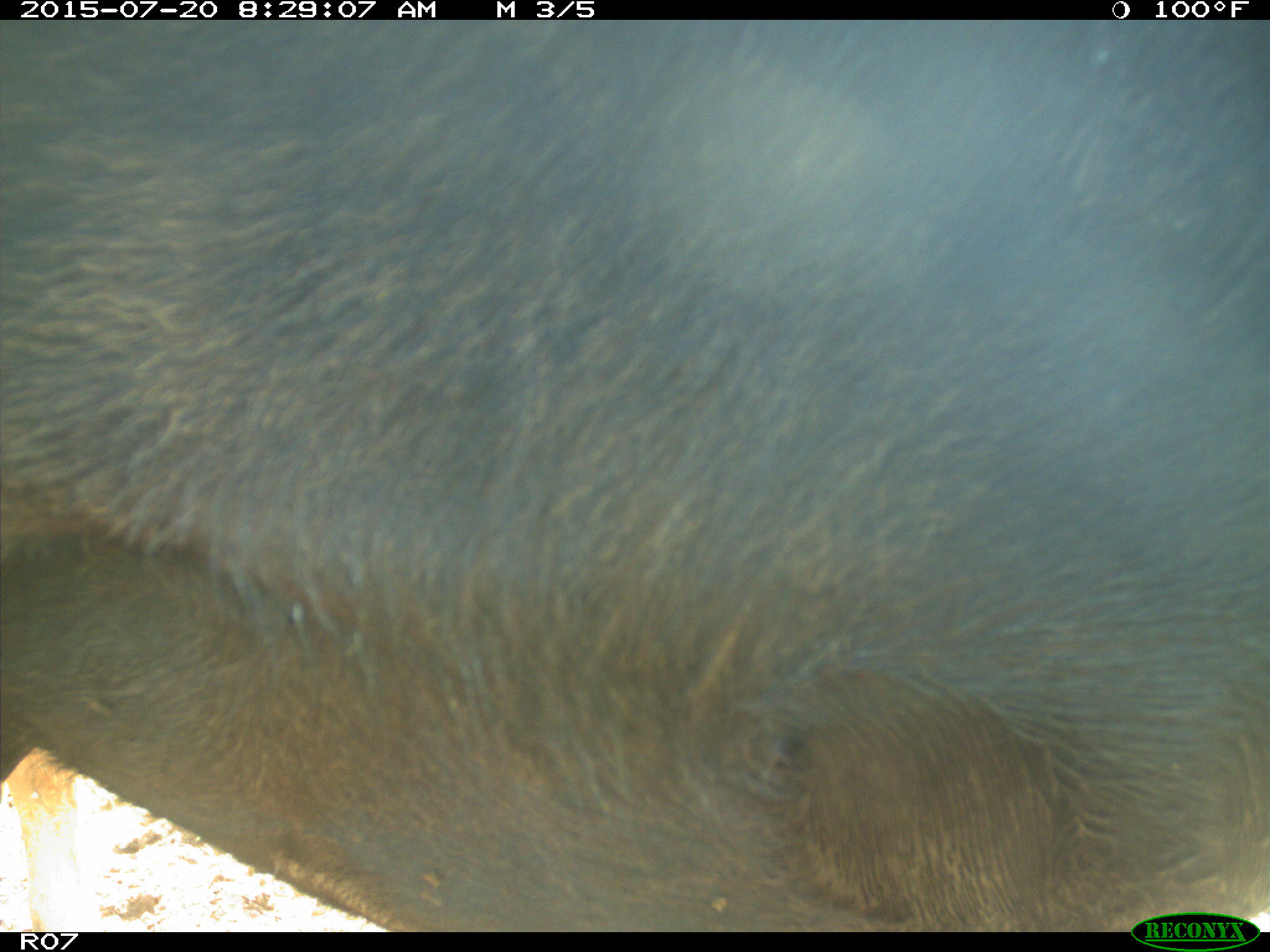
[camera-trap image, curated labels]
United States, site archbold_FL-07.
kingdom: Animalia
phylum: Chordata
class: Mammalia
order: Artiodactyla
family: Bovidae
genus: Bos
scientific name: Bos taurus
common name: domestic cow